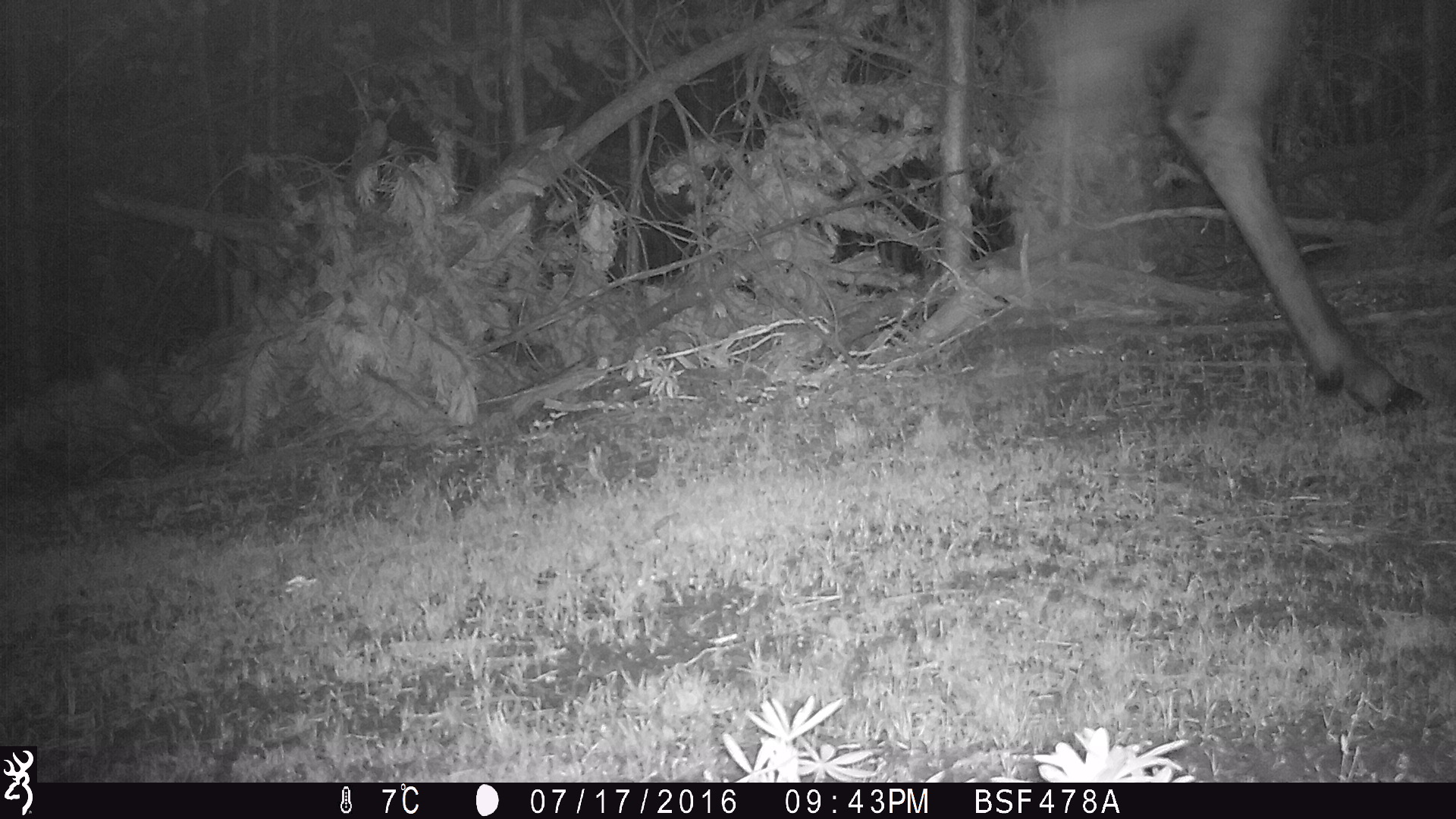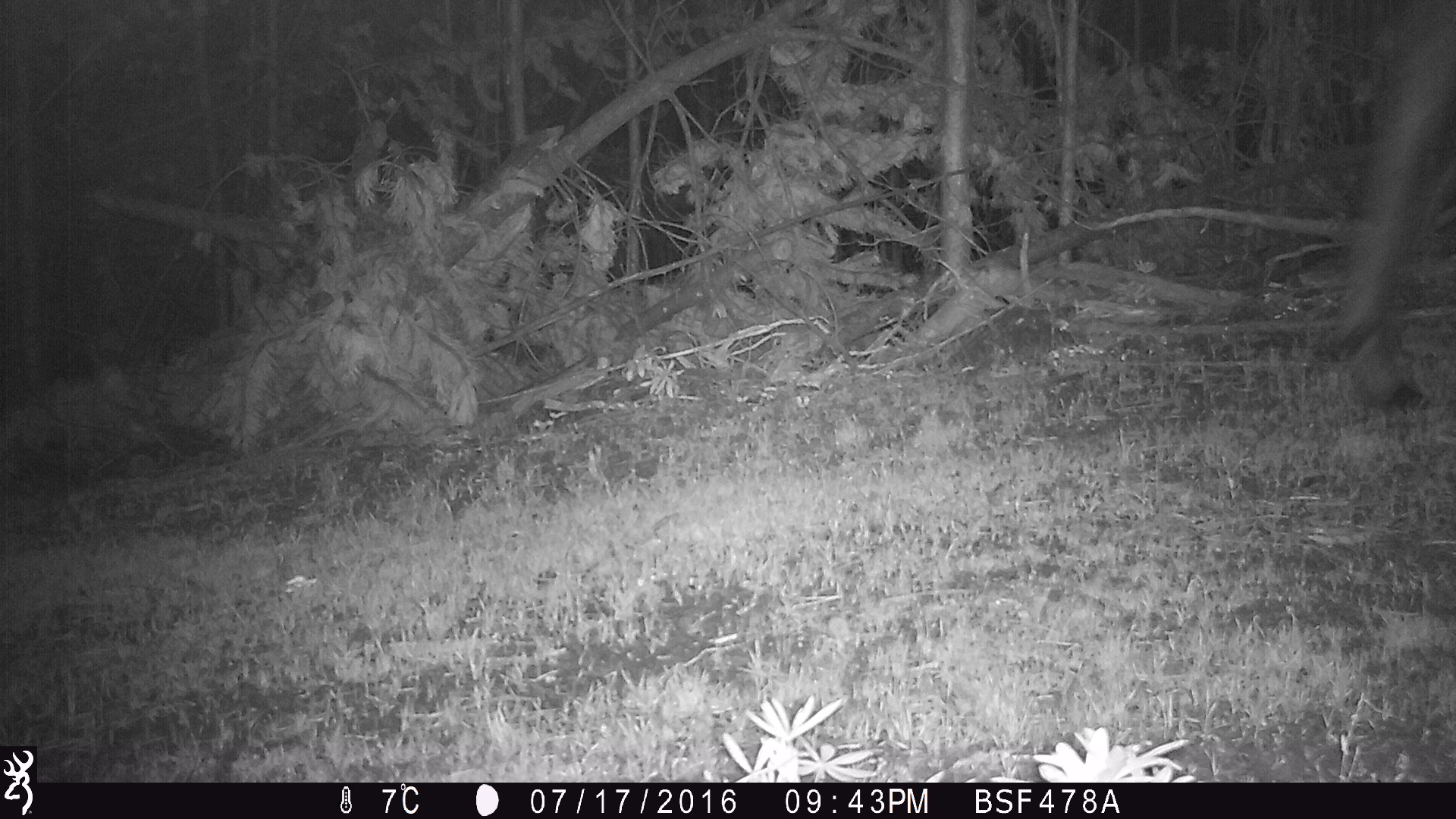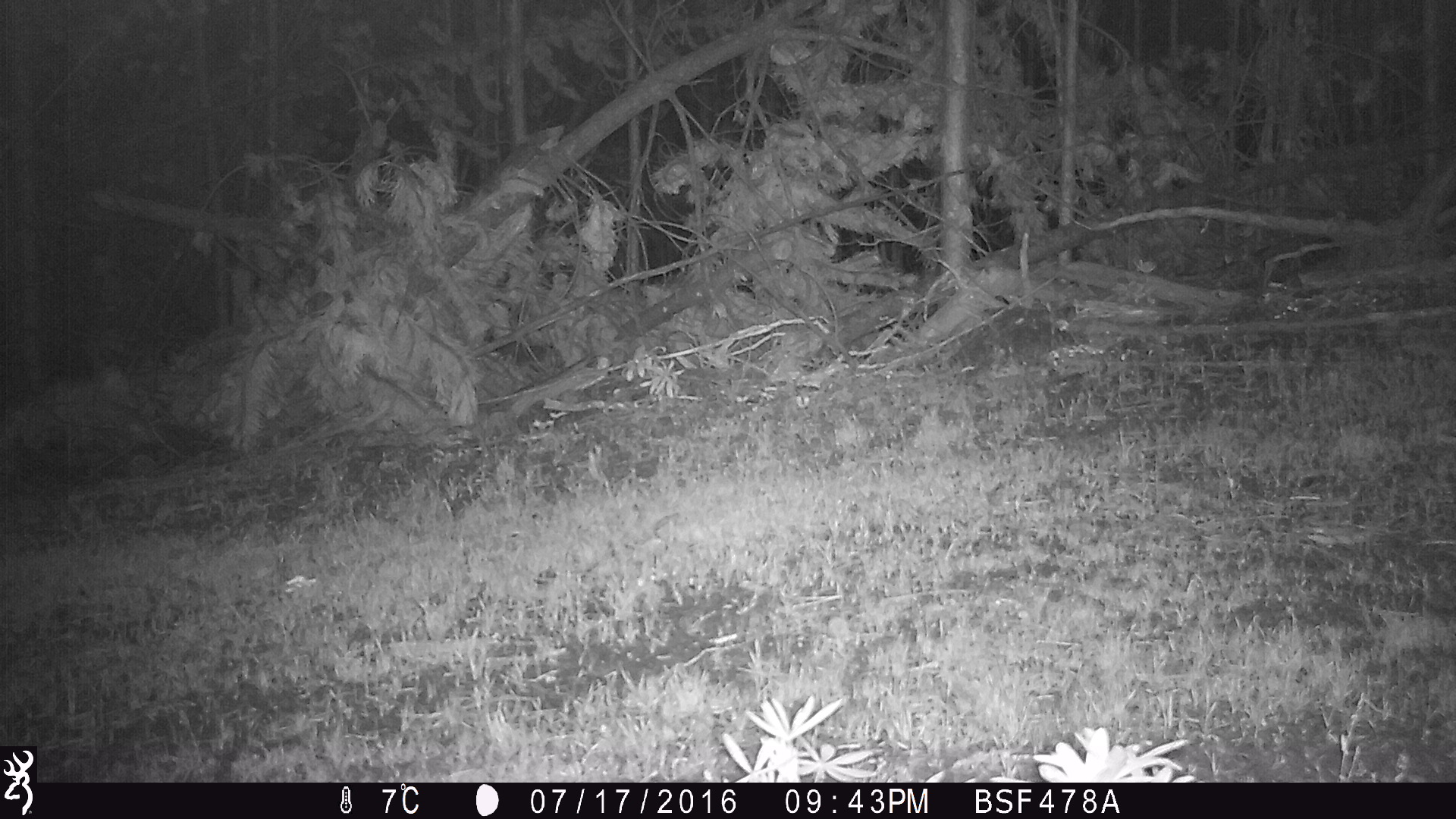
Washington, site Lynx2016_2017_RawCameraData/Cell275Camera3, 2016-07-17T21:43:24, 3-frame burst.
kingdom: Animalia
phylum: Chordata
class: Mammalia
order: Artiodactyla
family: Cervidae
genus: Alces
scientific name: Alces alces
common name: moose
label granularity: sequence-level